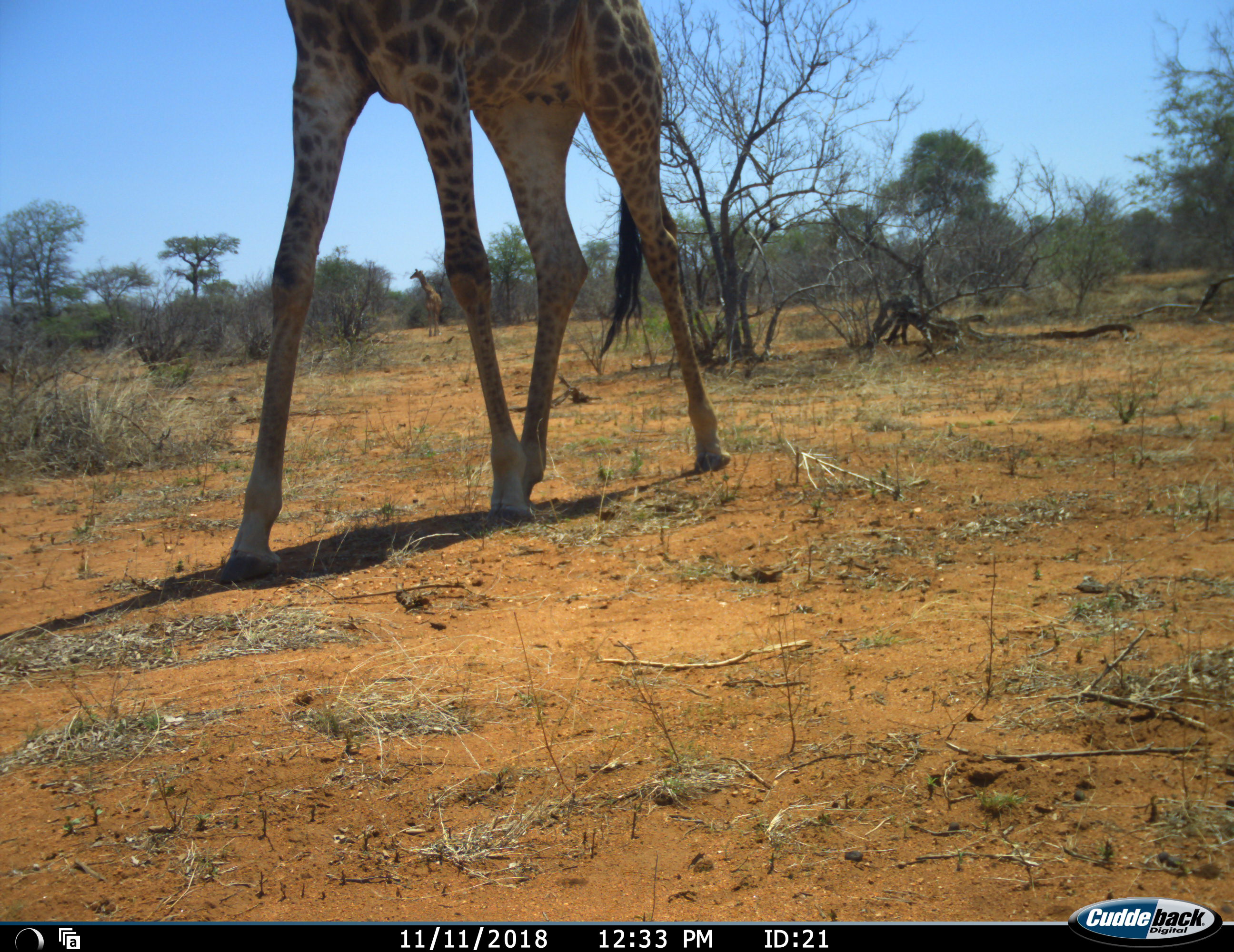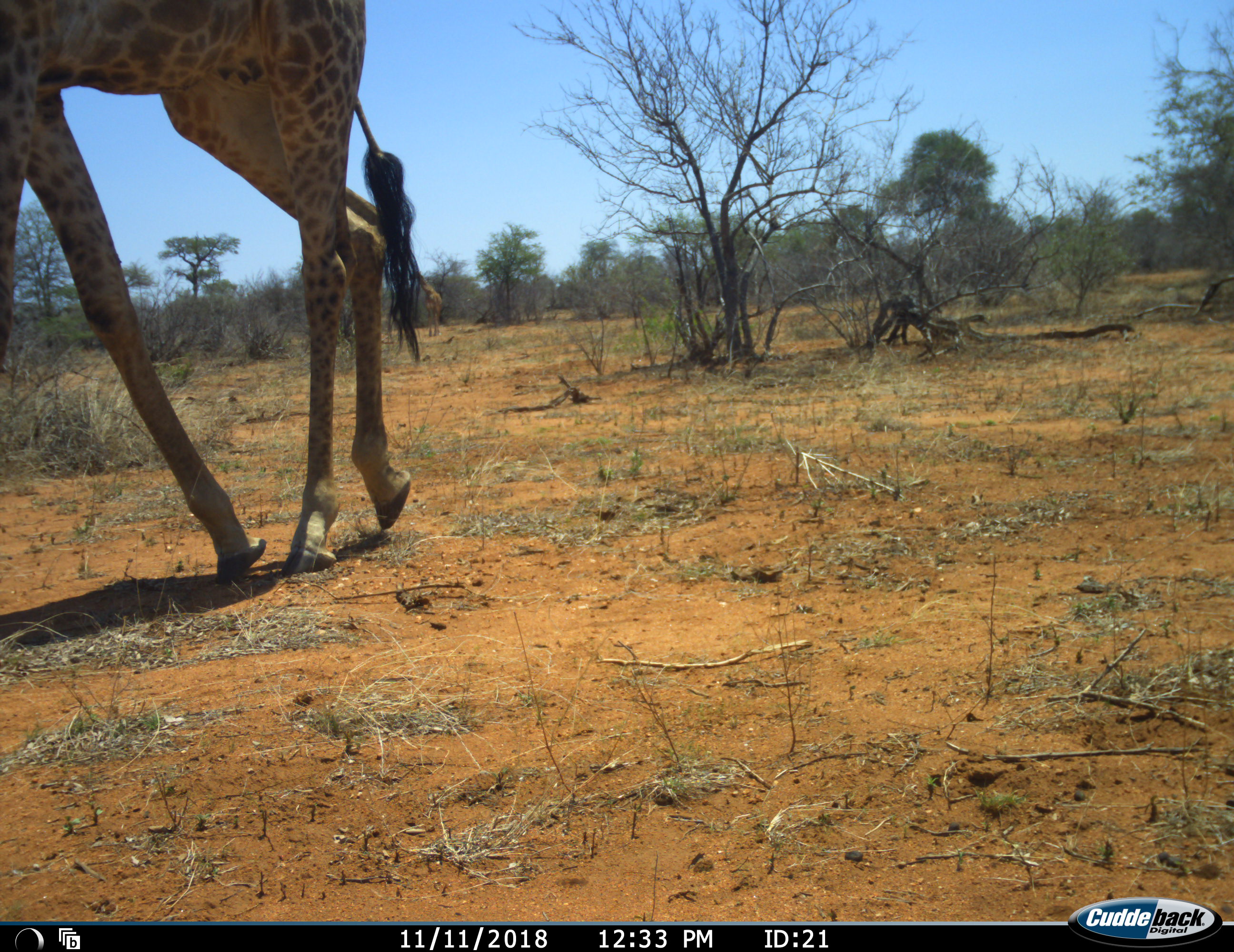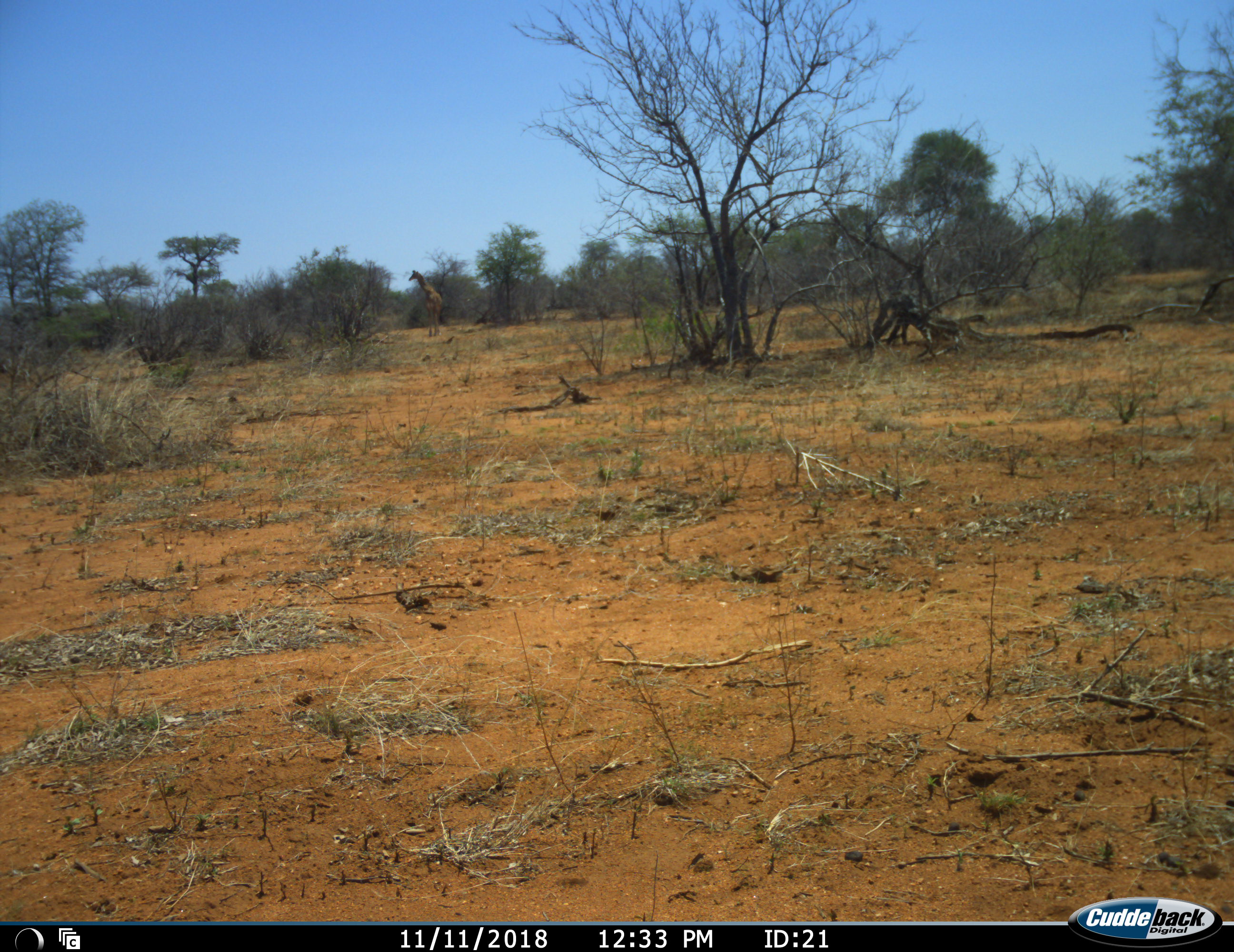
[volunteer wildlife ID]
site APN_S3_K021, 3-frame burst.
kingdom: Animalia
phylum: Chordata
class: Mammalia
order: Artiodactyla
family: Giraffidae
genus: Giraffa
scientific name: Giraffa camelopardalis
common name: giraffe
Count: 2.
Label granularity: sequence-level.